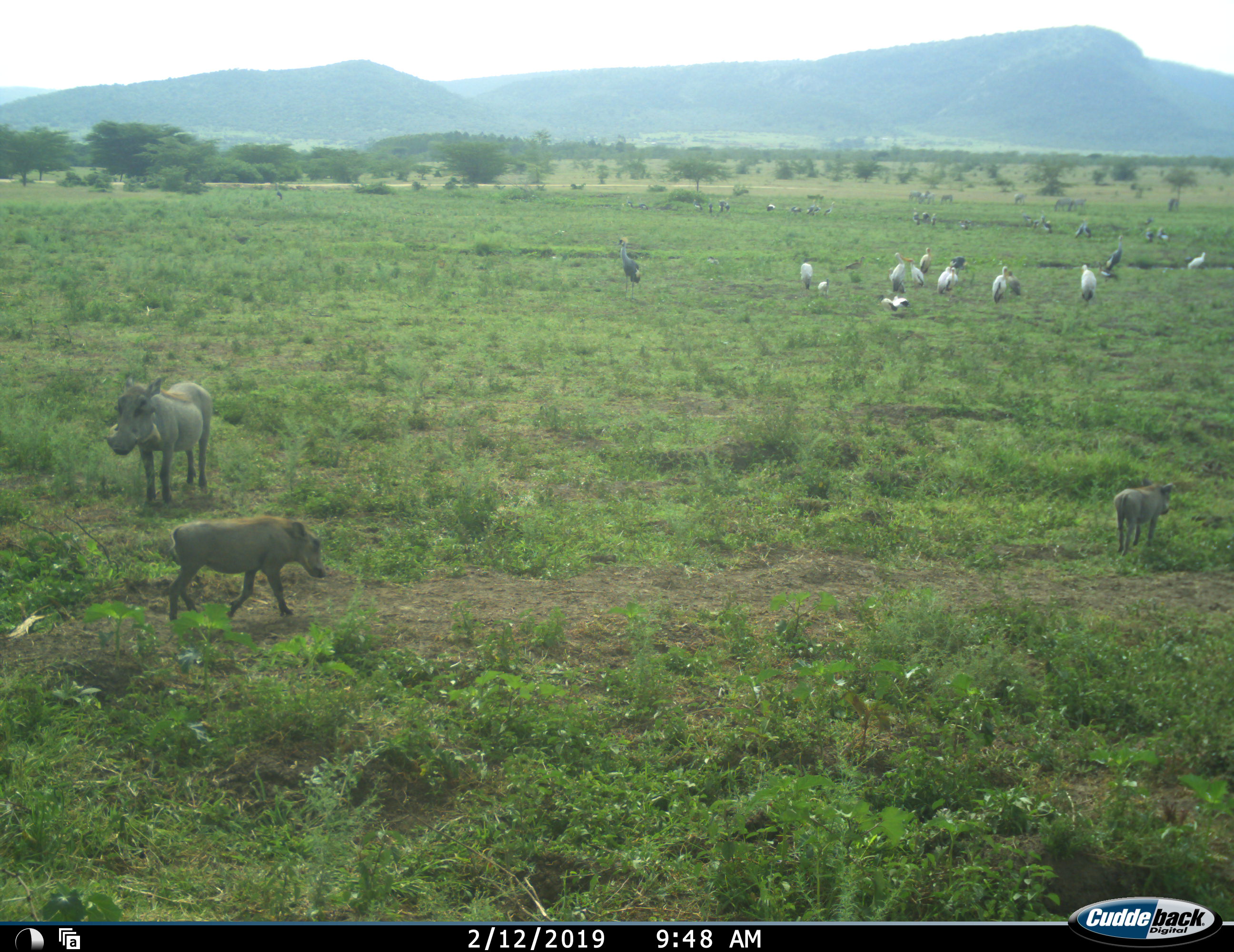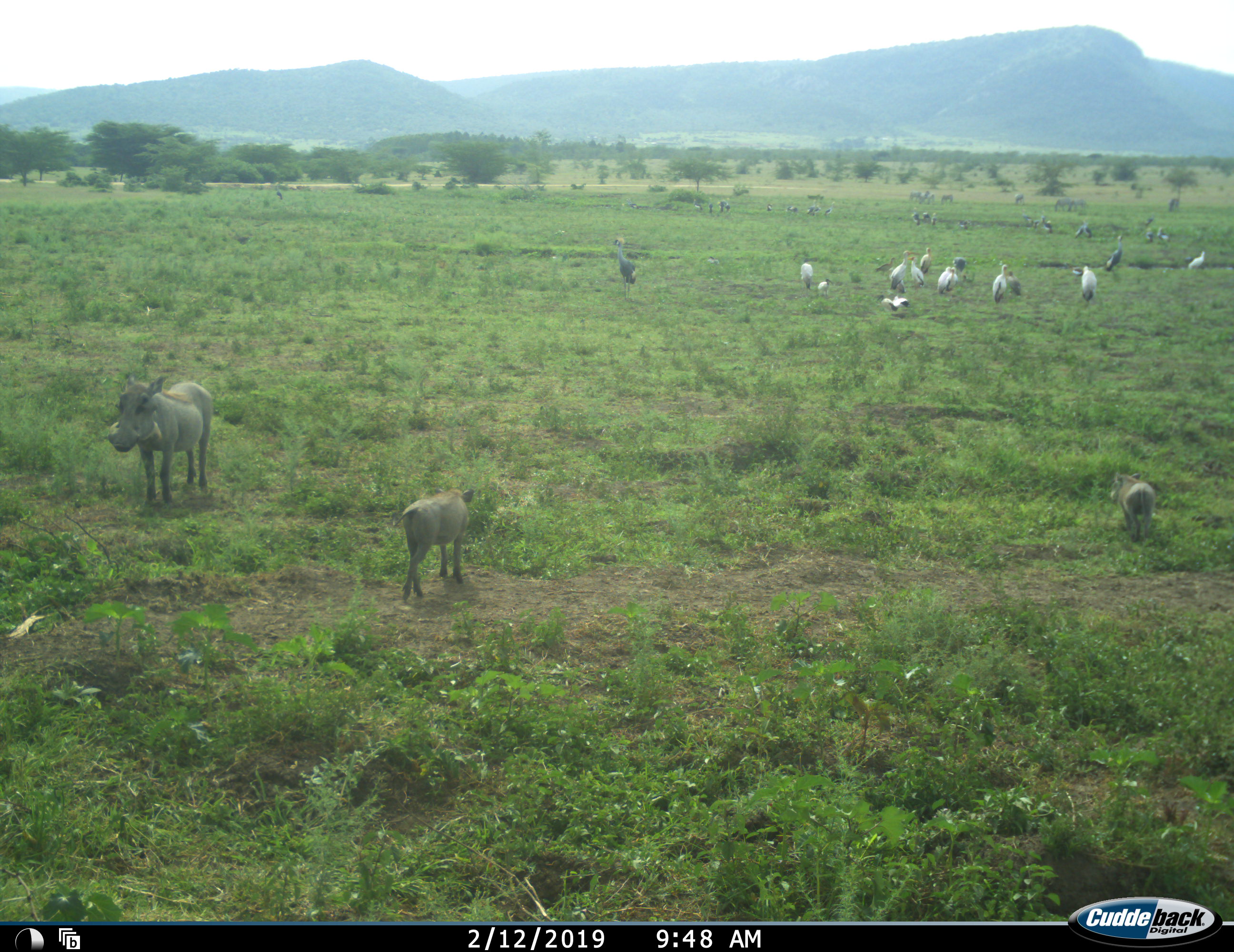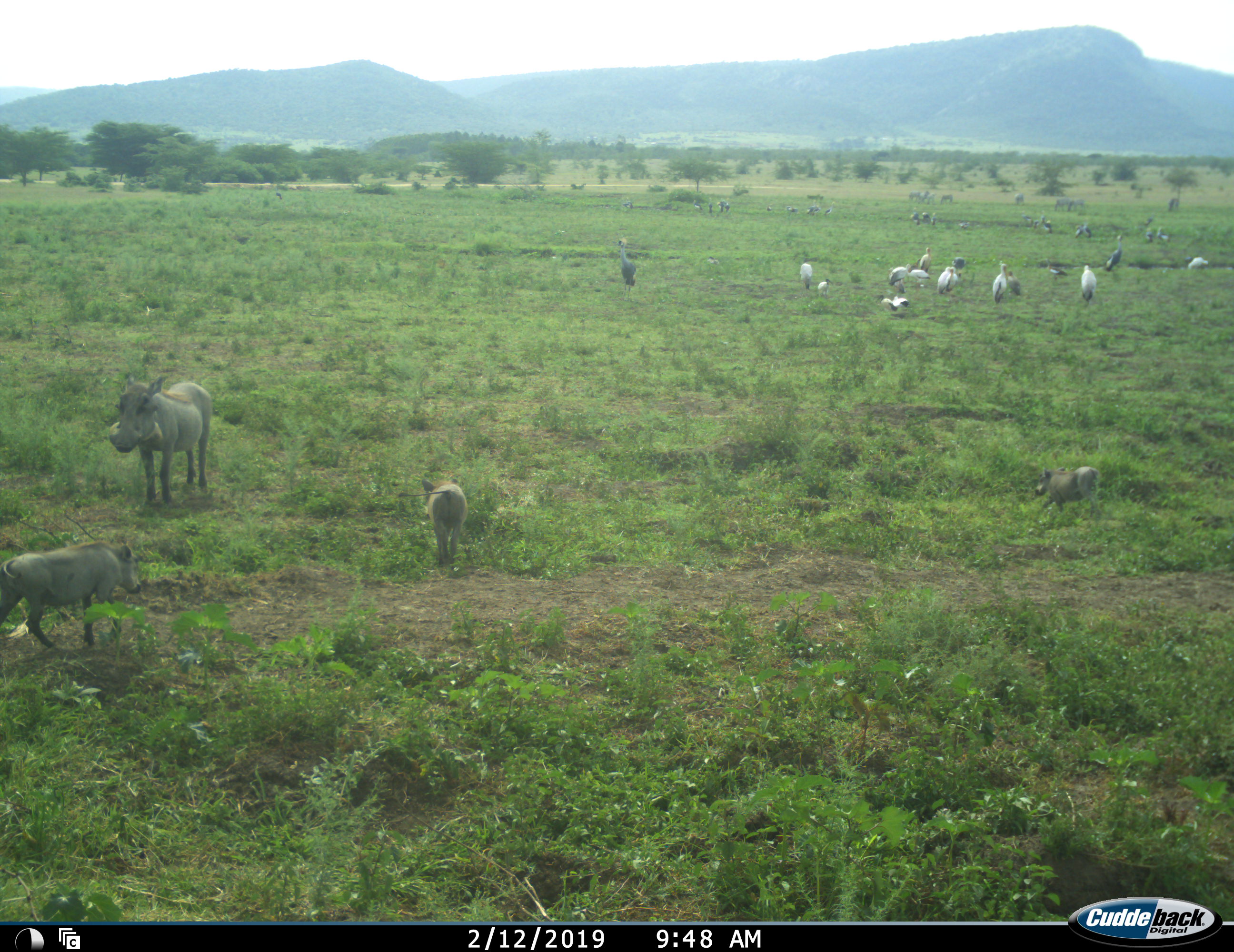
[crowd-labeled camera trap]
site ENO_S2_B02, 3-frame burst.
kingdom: Animalia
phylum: Chordata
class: Aves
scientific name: Aves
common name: bird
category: birdother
Birdother (bird) (Aves), count 11-50. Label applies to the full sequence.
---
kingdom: Animalia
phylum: Chordata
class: Mammalia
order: Artiodactyla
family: Suidae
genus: Phacochoerus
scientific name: Phacochoerus africanus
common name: warthog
Warthog (Phacochoerus africanus), count 4. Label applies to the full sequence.